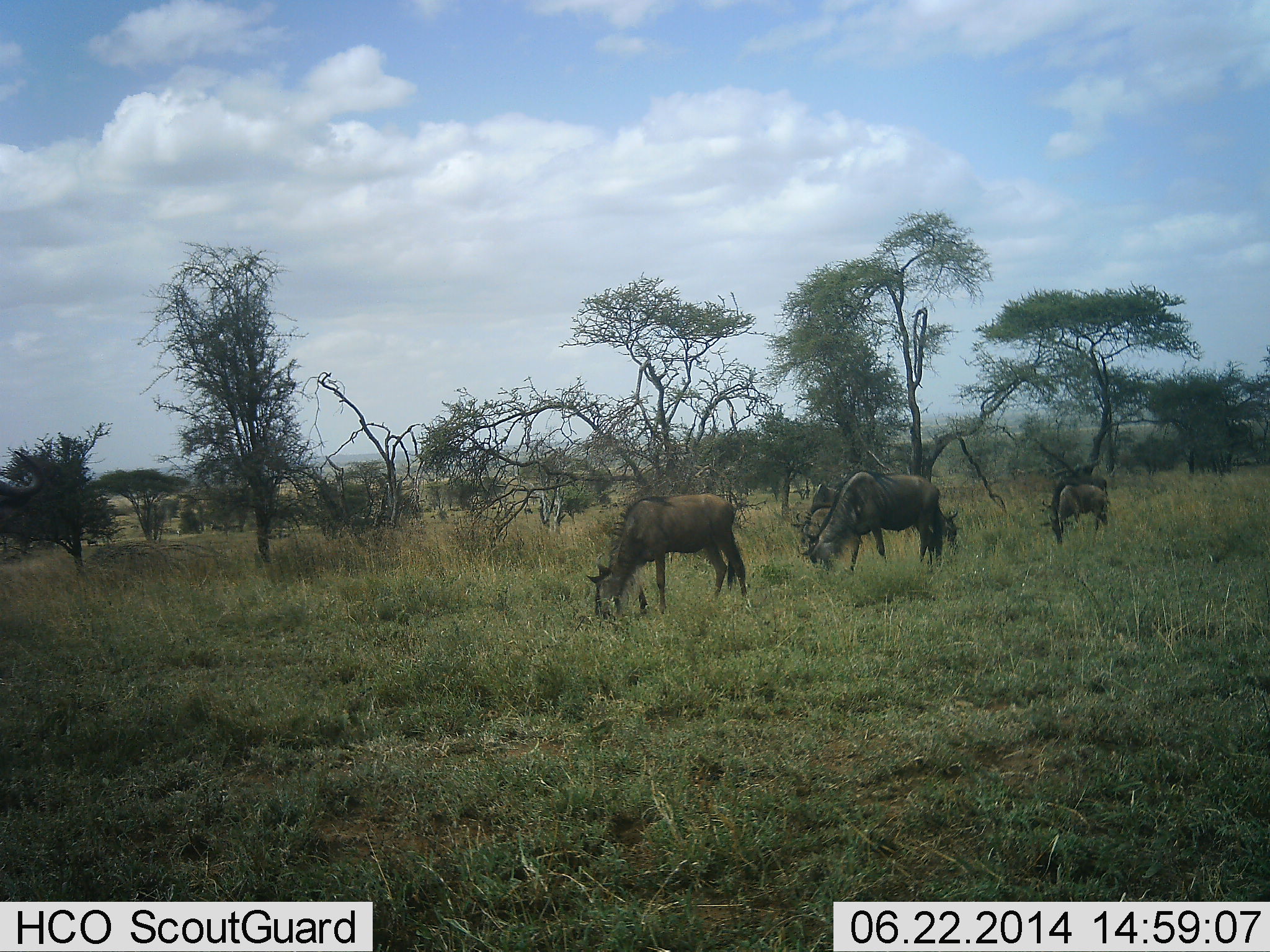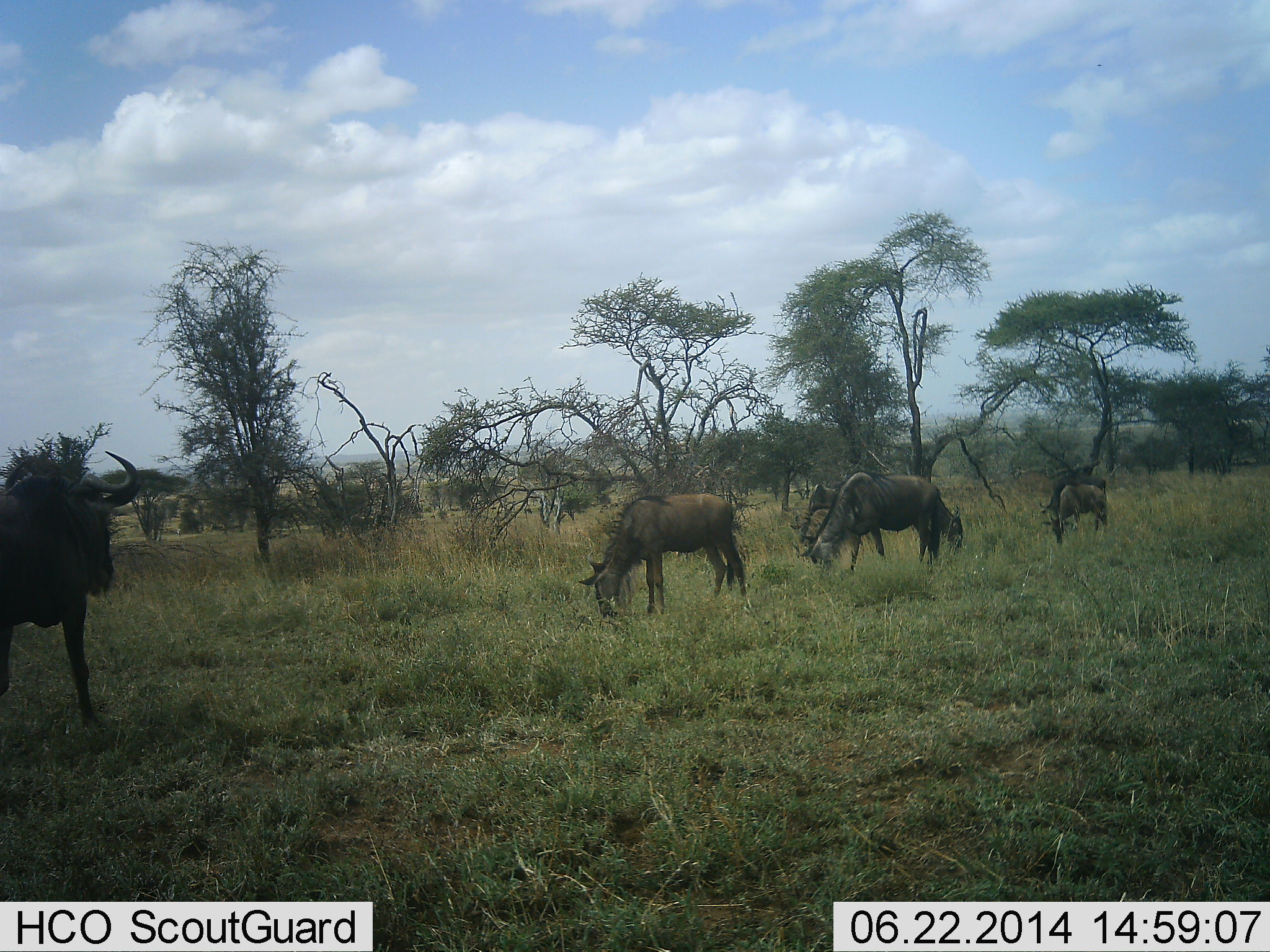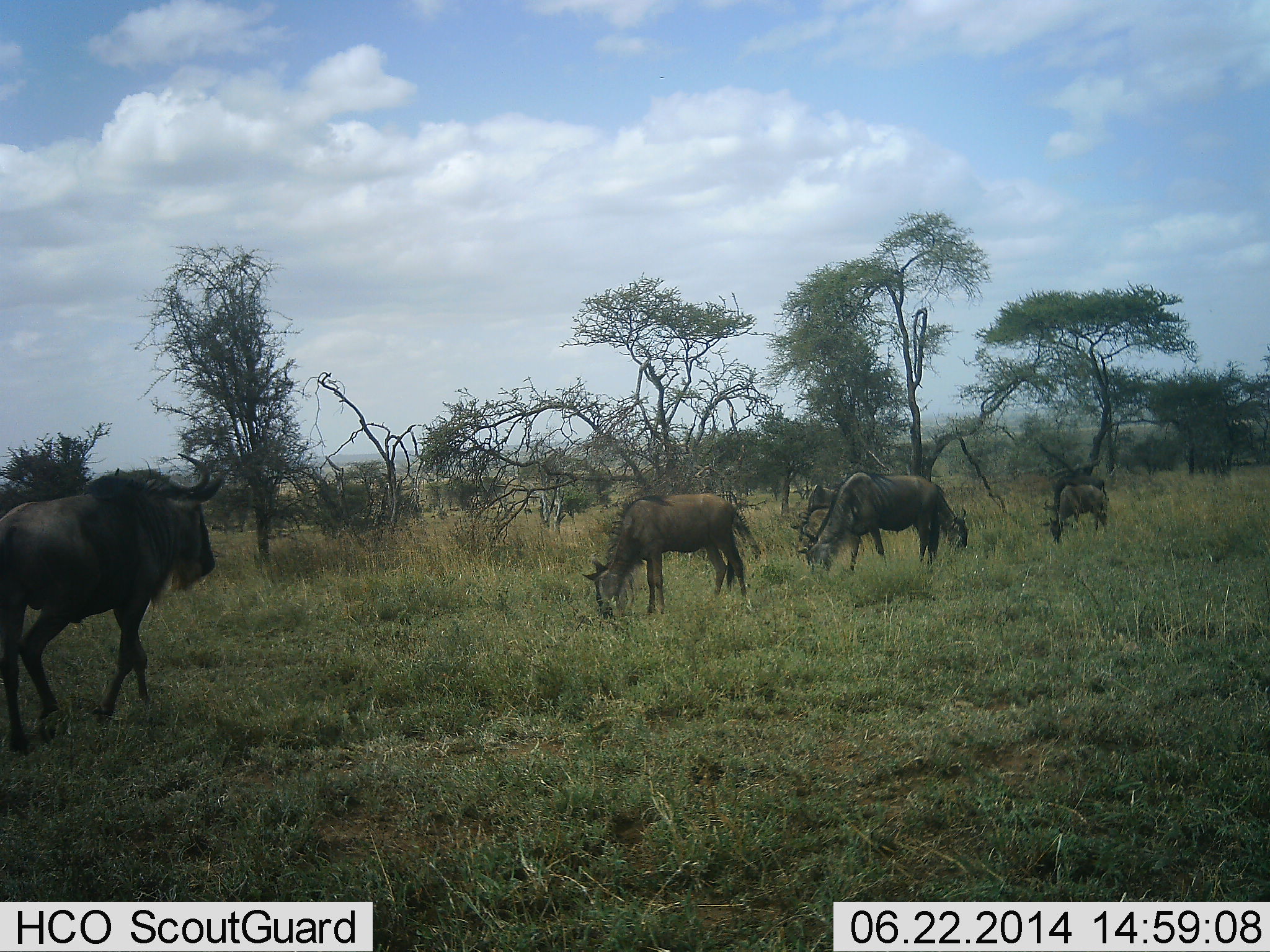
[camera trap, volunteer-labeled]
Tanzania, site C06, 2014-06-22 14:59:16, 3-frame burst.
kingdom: Animalia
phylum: Chordata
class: Mammalia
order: Artiodactyla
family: Bovidae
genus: Connochaetes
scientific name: Connochaetes taurinus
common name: blue wildebeest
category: wildebeest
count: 5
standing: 40%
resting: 0%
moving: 50%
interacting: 0%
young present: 0%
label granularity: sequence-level